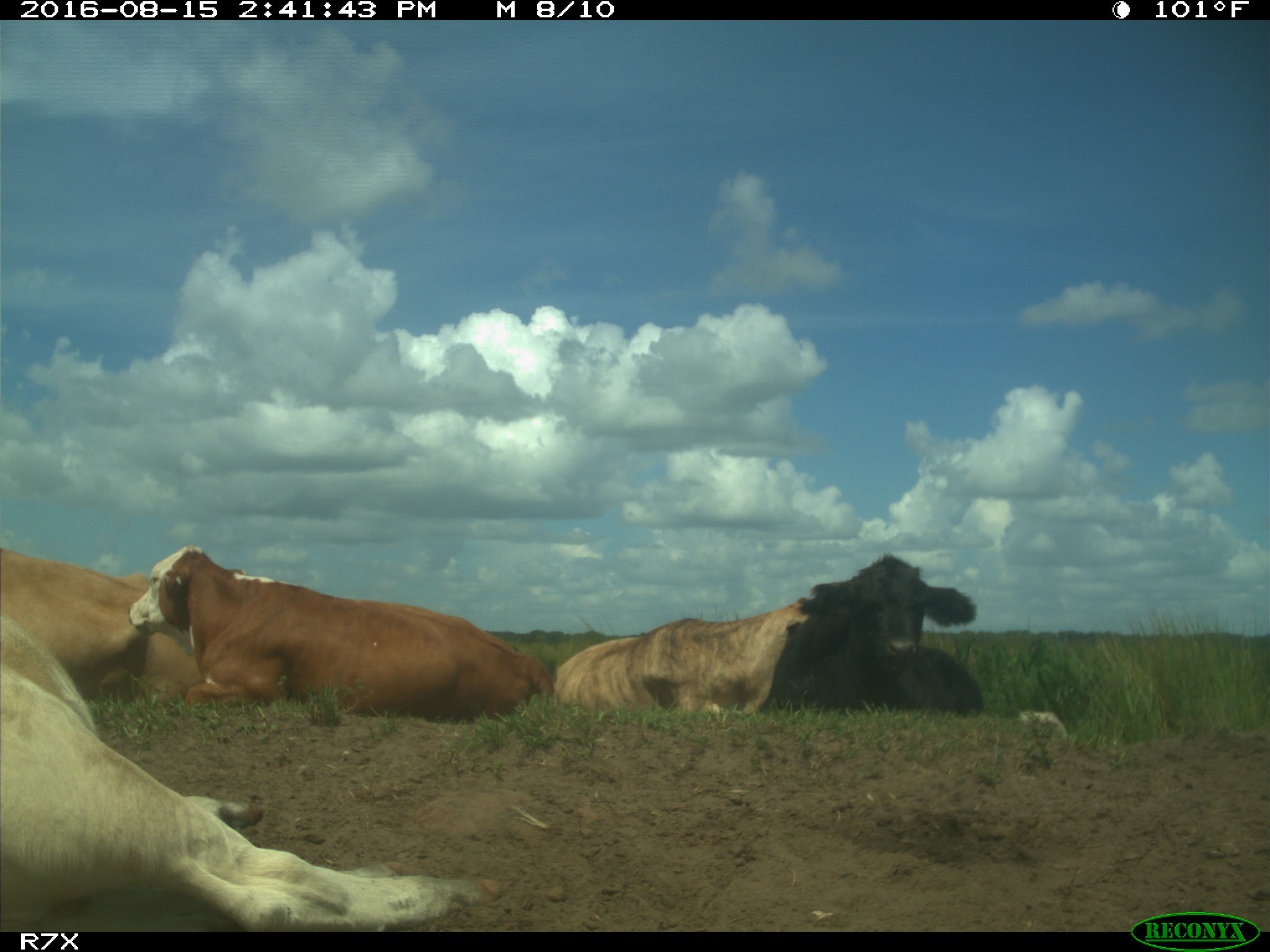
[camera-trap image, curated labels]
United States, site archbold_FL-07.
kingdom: Animalia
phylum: Chordata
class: Mammalia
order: Artiodactyla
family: Bovidae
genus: Bos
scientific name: Bos taurus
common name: domestic cow